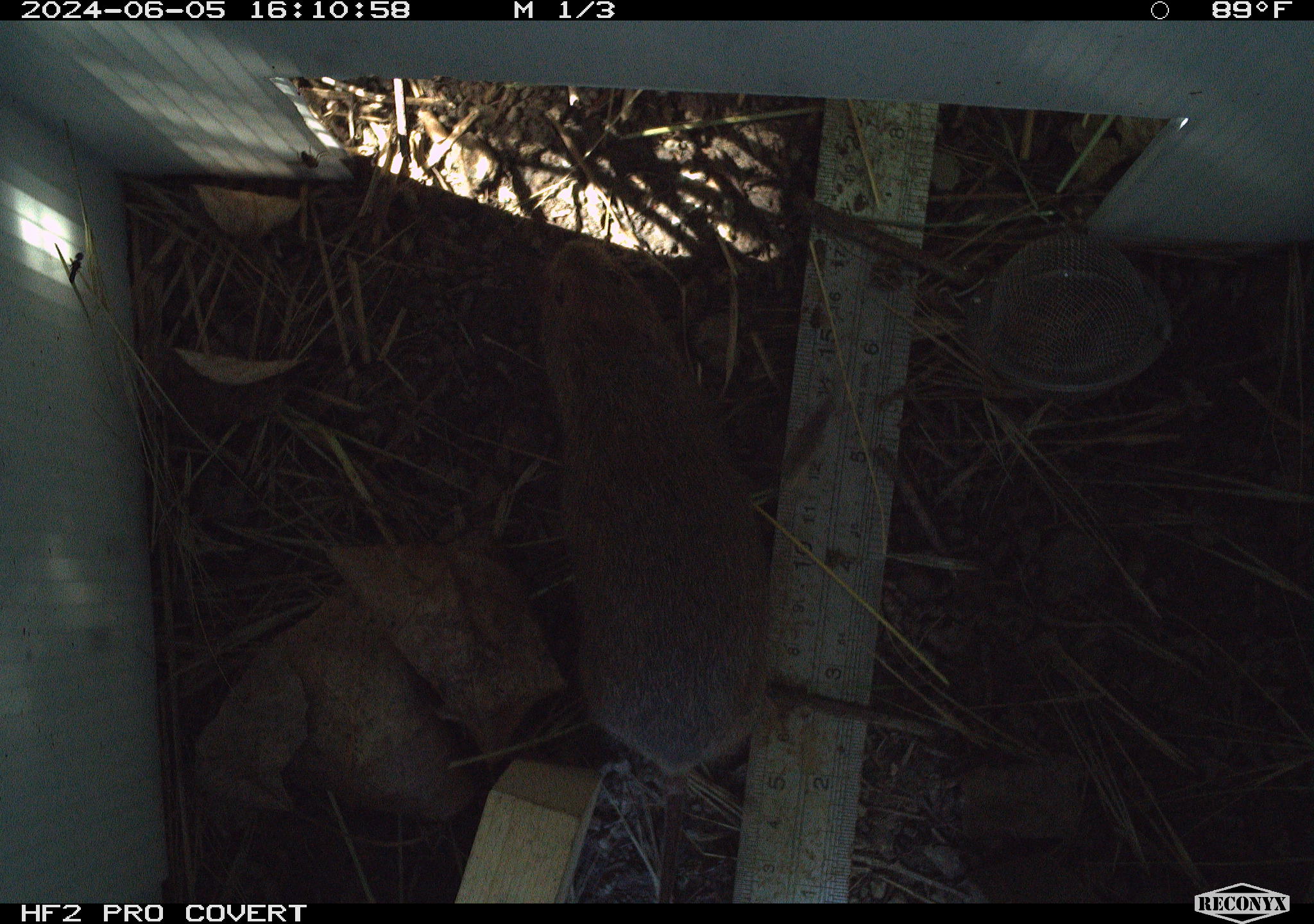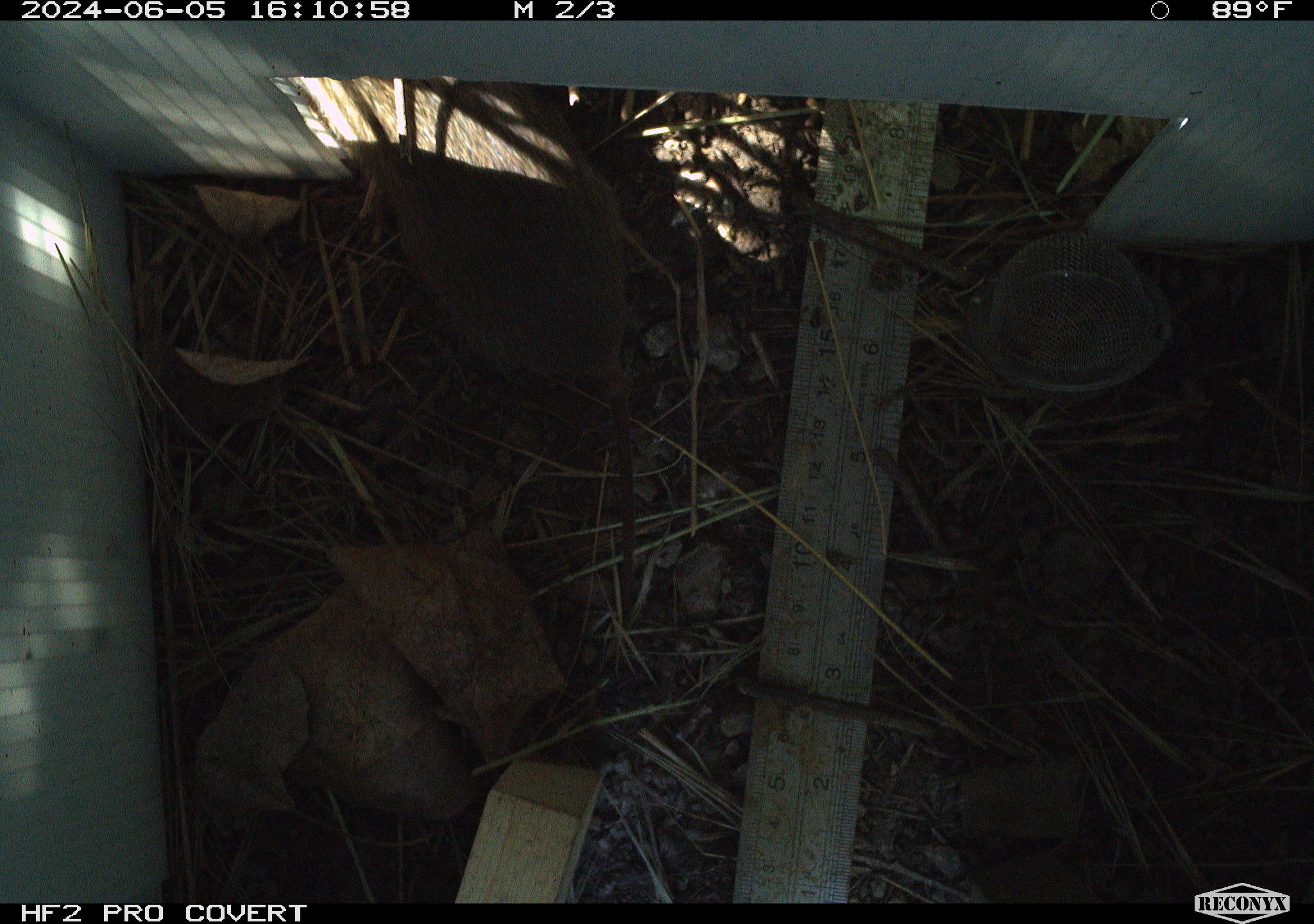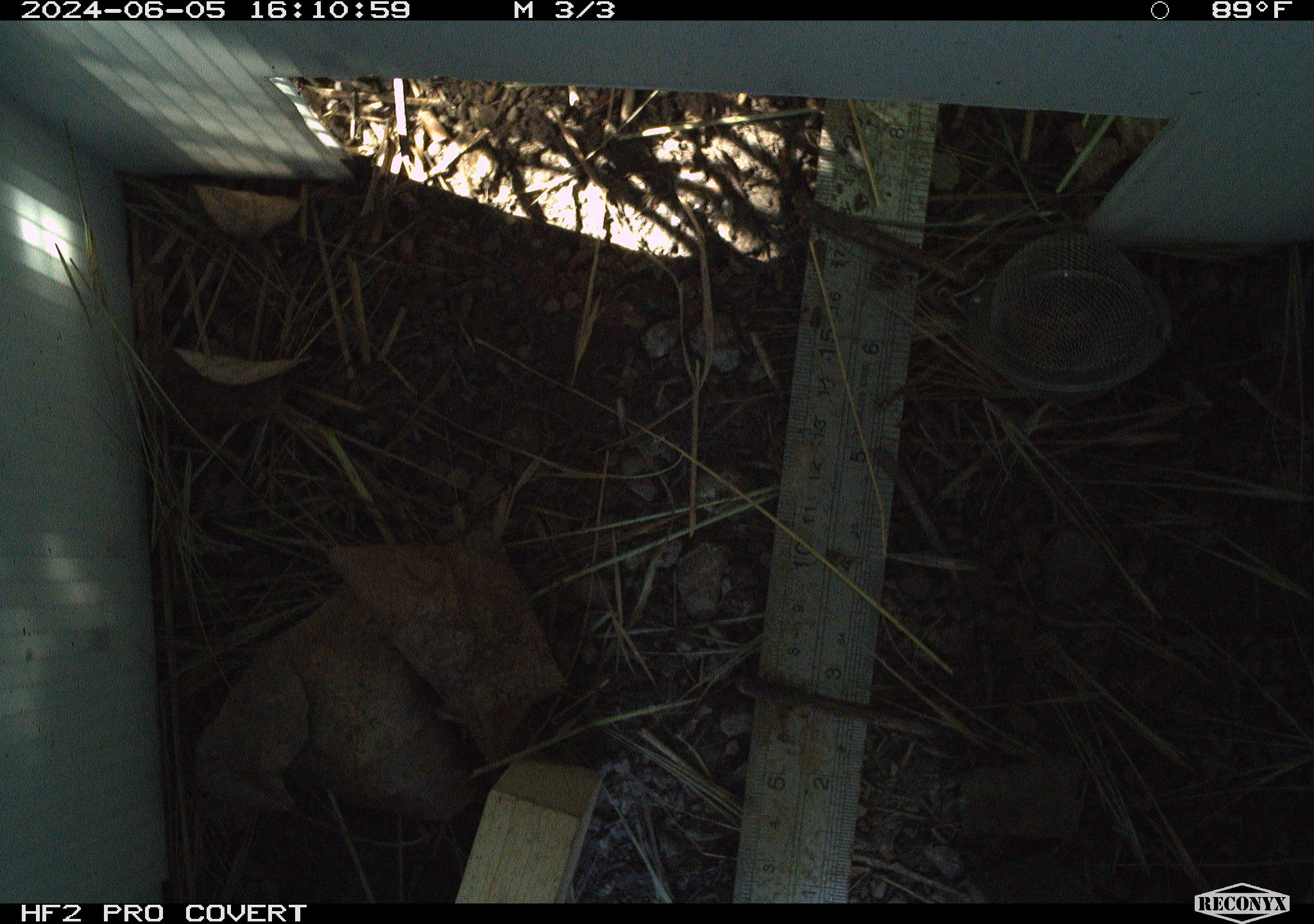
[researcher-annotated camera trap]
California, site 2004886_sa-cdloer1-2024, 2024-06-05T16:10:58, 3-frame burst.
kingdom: Animalia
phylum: Chordata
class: Mammalia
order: Rodentia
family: Cricetidae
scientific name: Arvicolinae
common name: voles, lemmings, and muskrats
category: arvicolinae subfamily